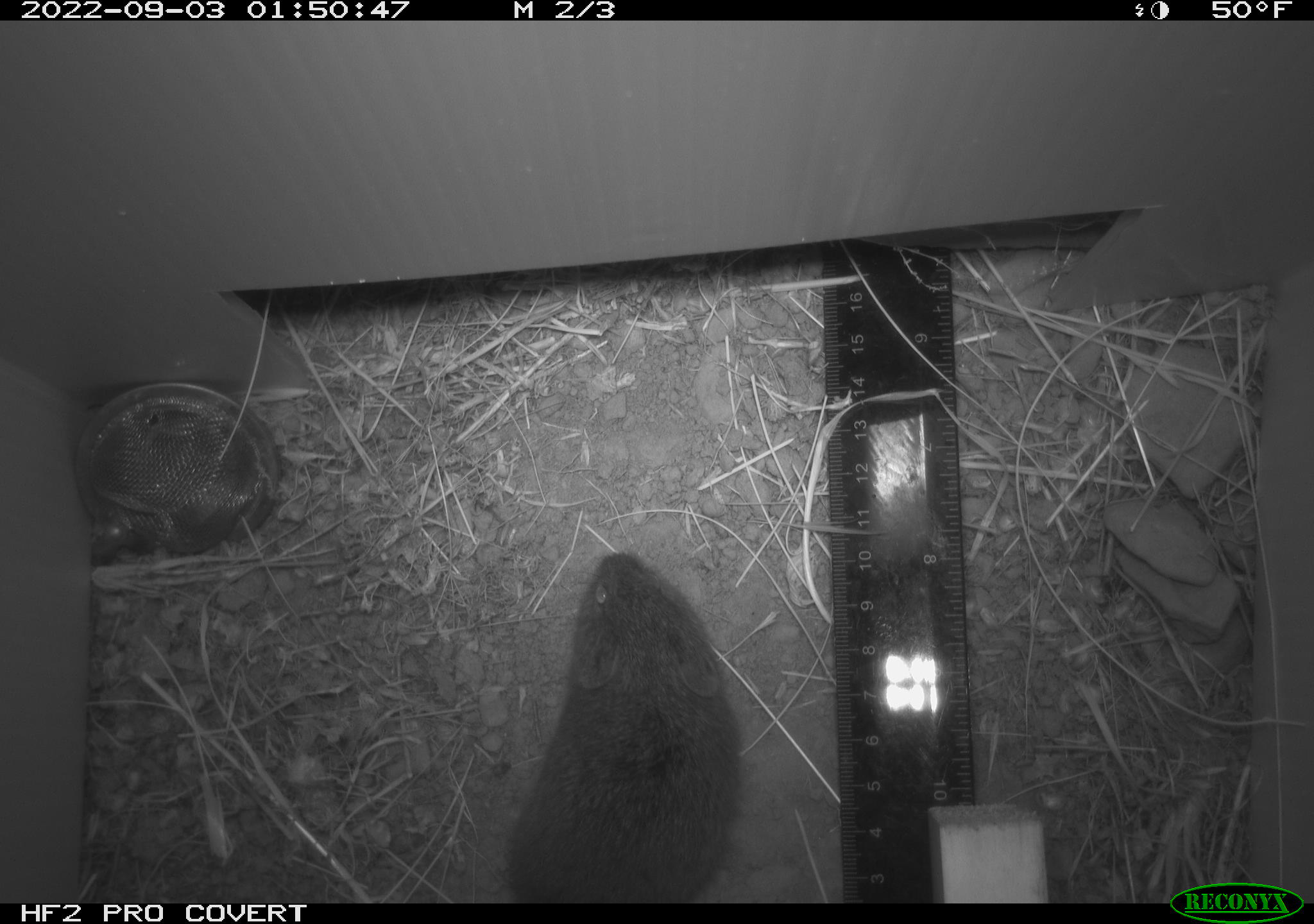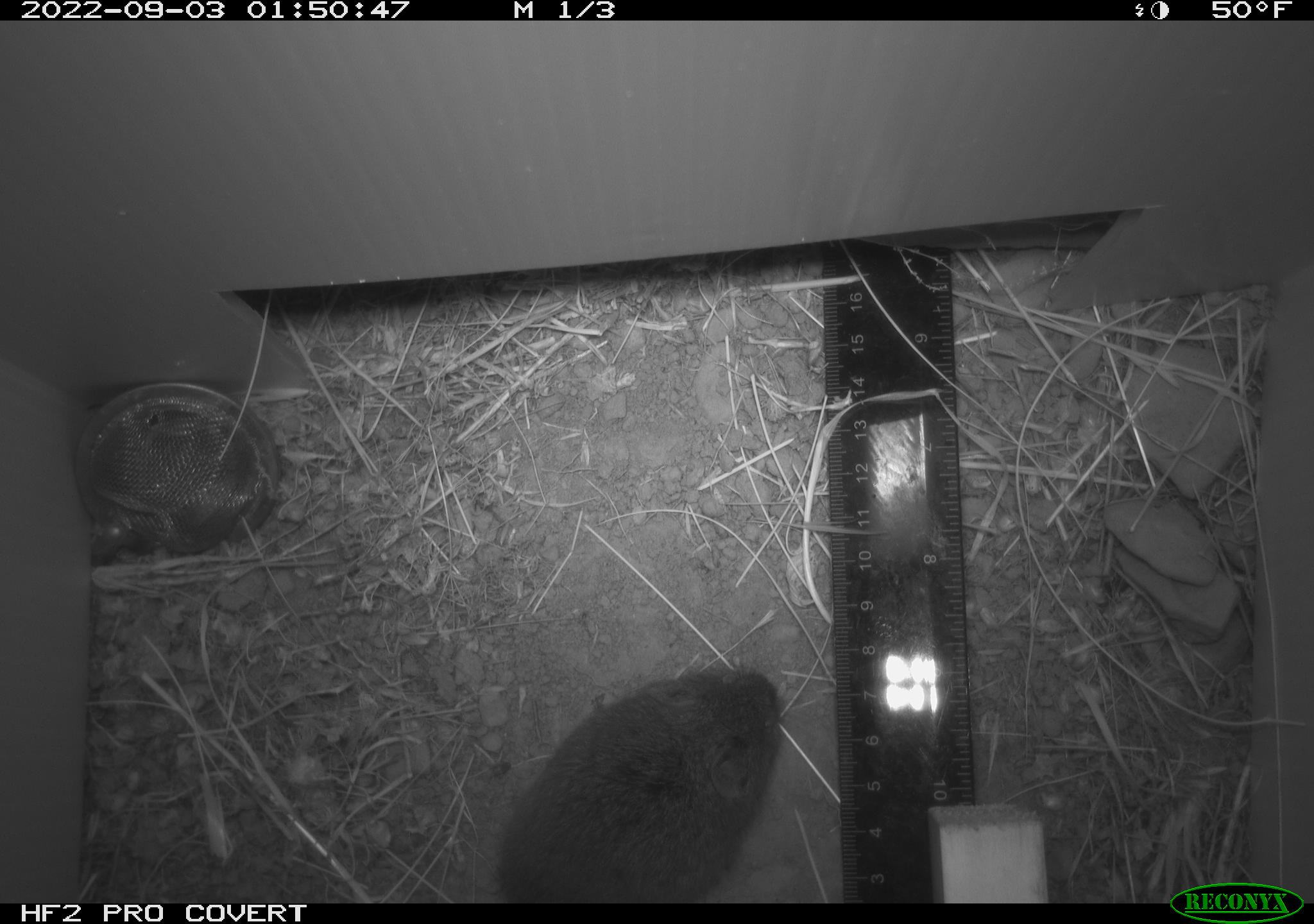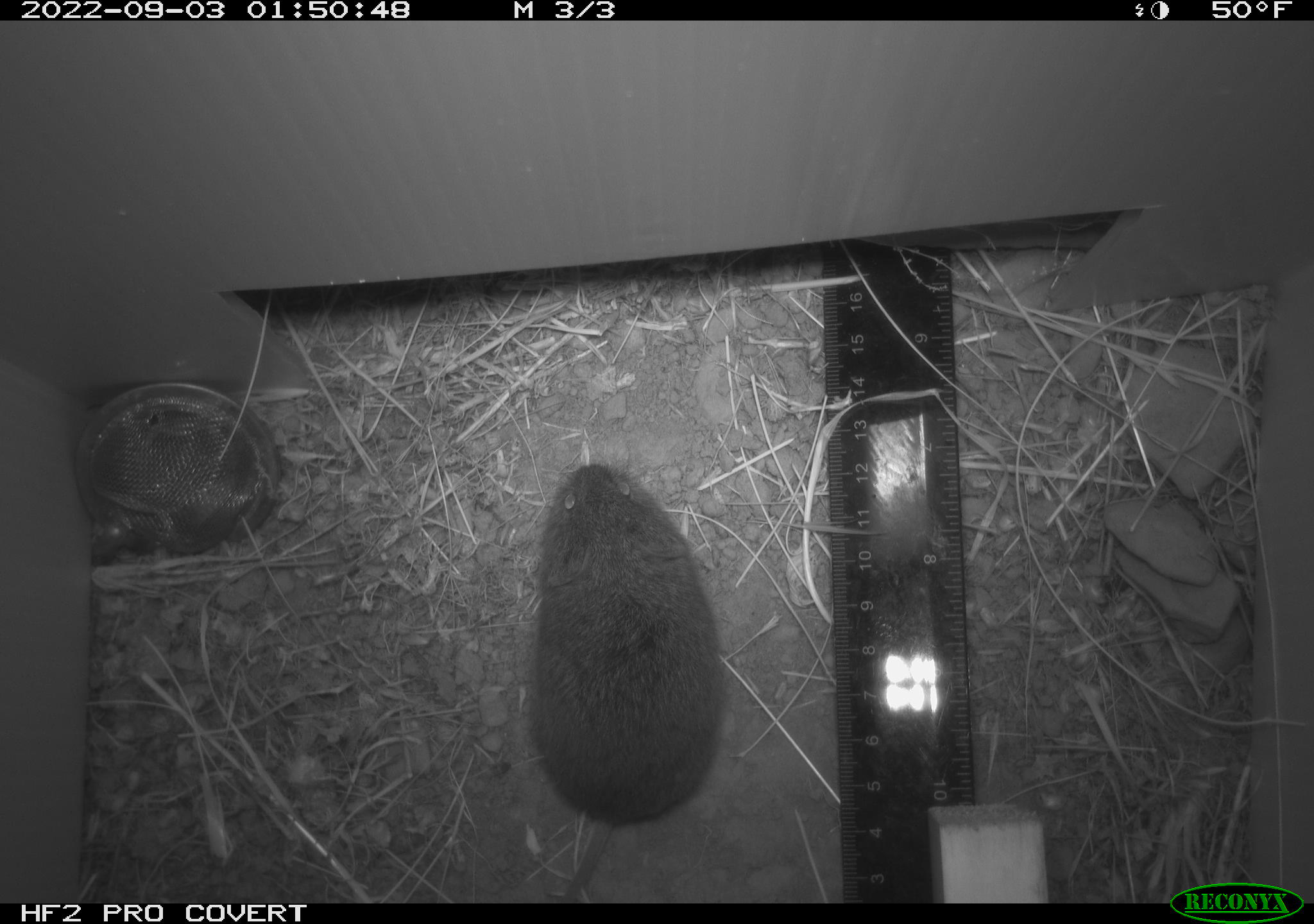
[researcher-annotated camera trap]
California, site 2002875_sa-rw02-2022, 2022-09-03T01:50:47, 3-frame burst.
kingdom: Animalia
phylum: Chordata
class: Mammalia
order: Rodentia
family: Cricetidae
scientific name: Arvicolinae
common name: voles, lemmings, and muskrats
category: arvicolinae subfamily